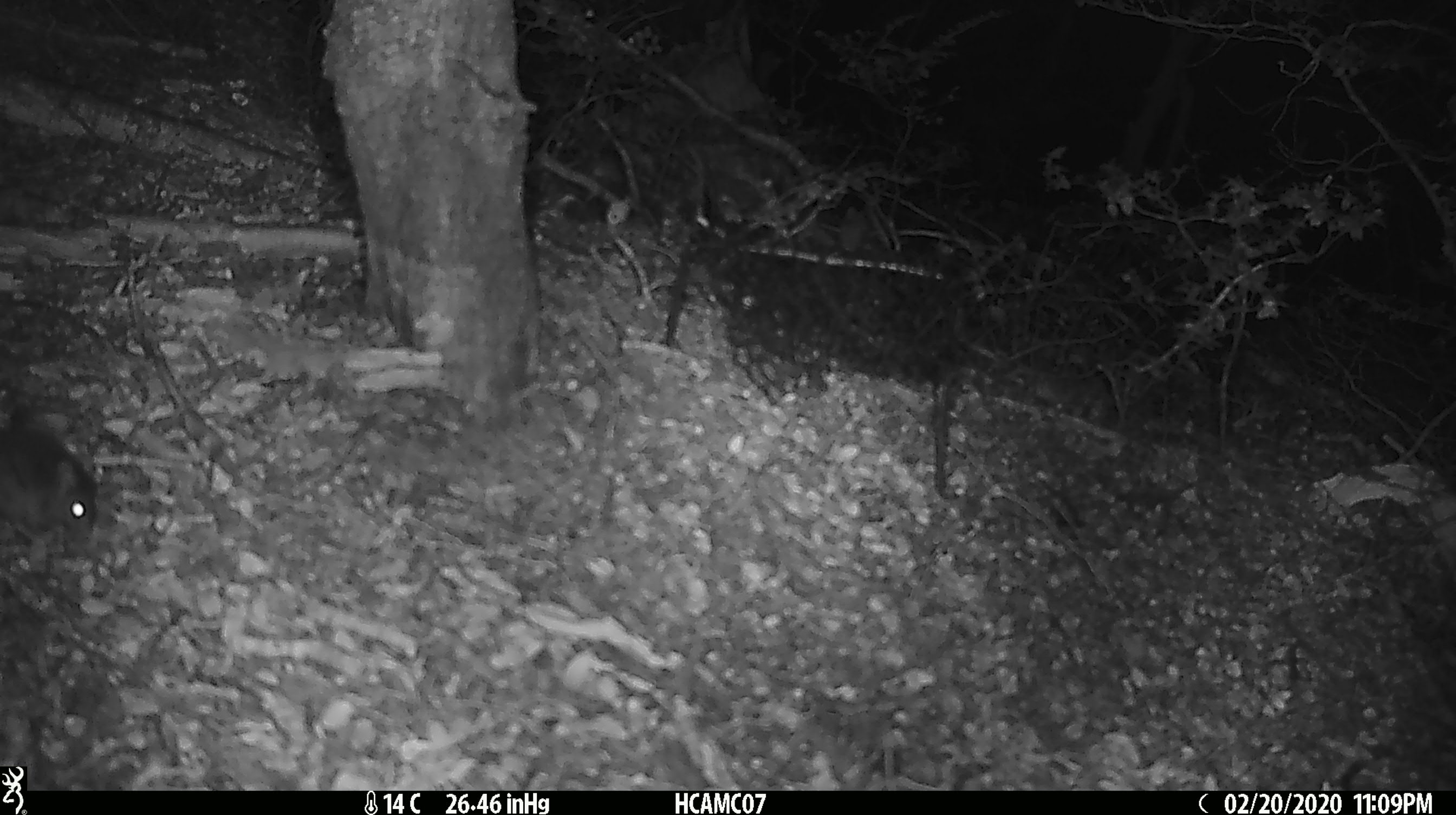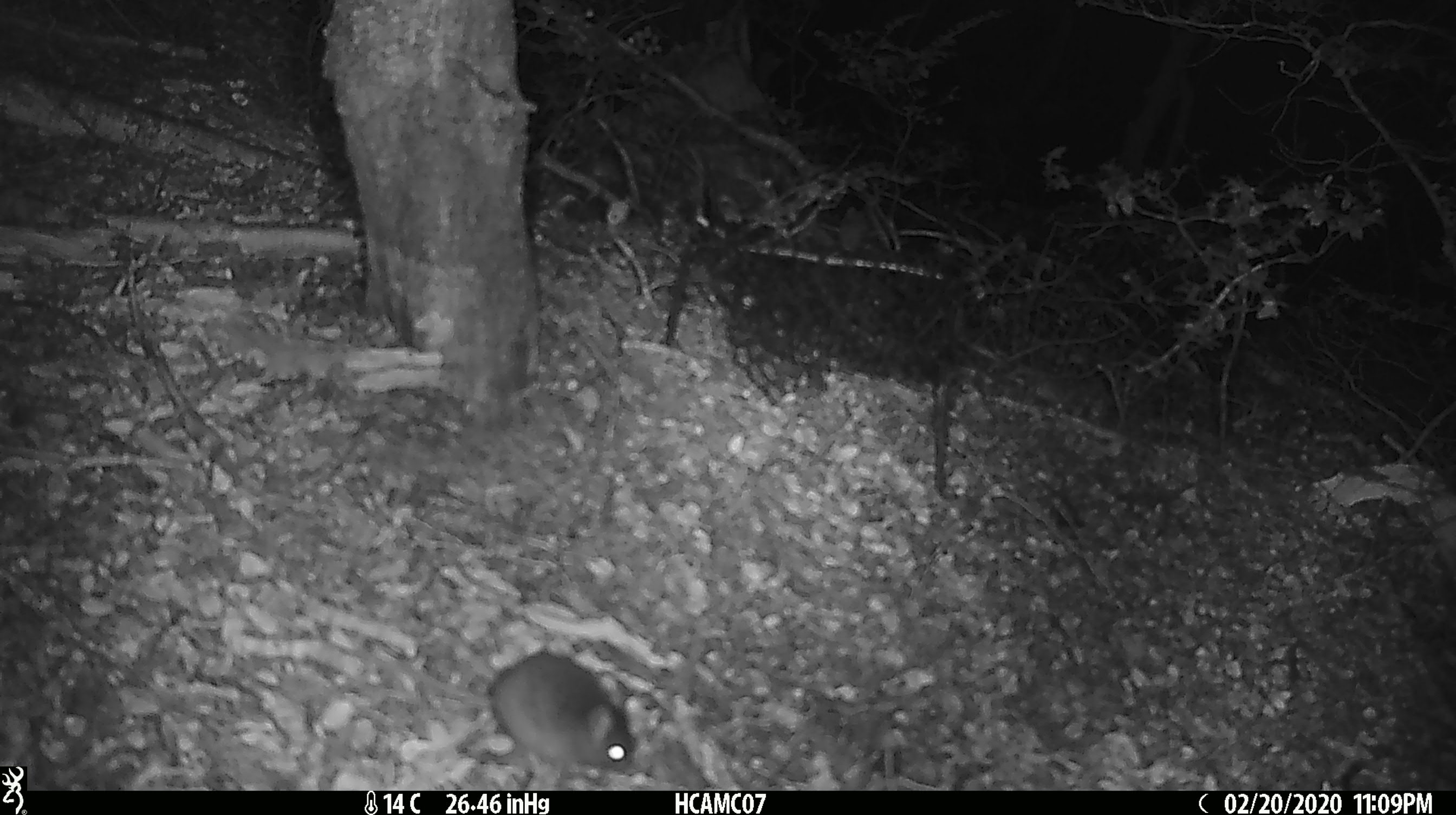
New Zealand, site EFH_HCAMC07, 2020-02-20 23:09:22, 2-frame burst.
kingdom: Animalia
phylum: Chordata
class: Mammalia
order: Rodentia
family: Muridae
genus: Mus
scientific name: Mus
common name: mouse